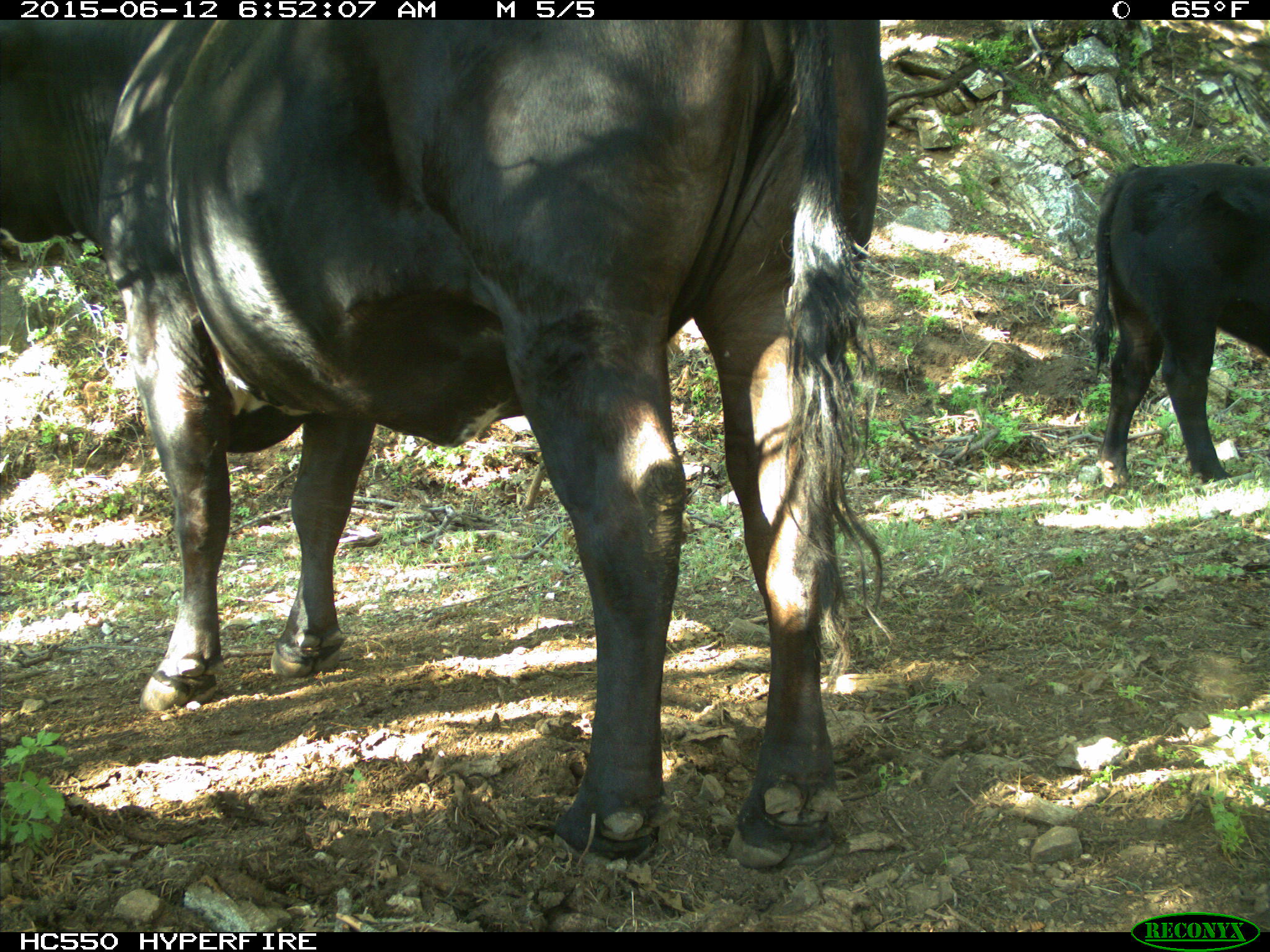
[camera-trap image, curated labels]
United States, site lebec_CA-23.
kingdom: Animalia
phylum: Chordata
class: Mammalia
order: Artiodactyla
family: Bovidae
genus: Bos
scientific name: Bos taurus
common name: domestic cow